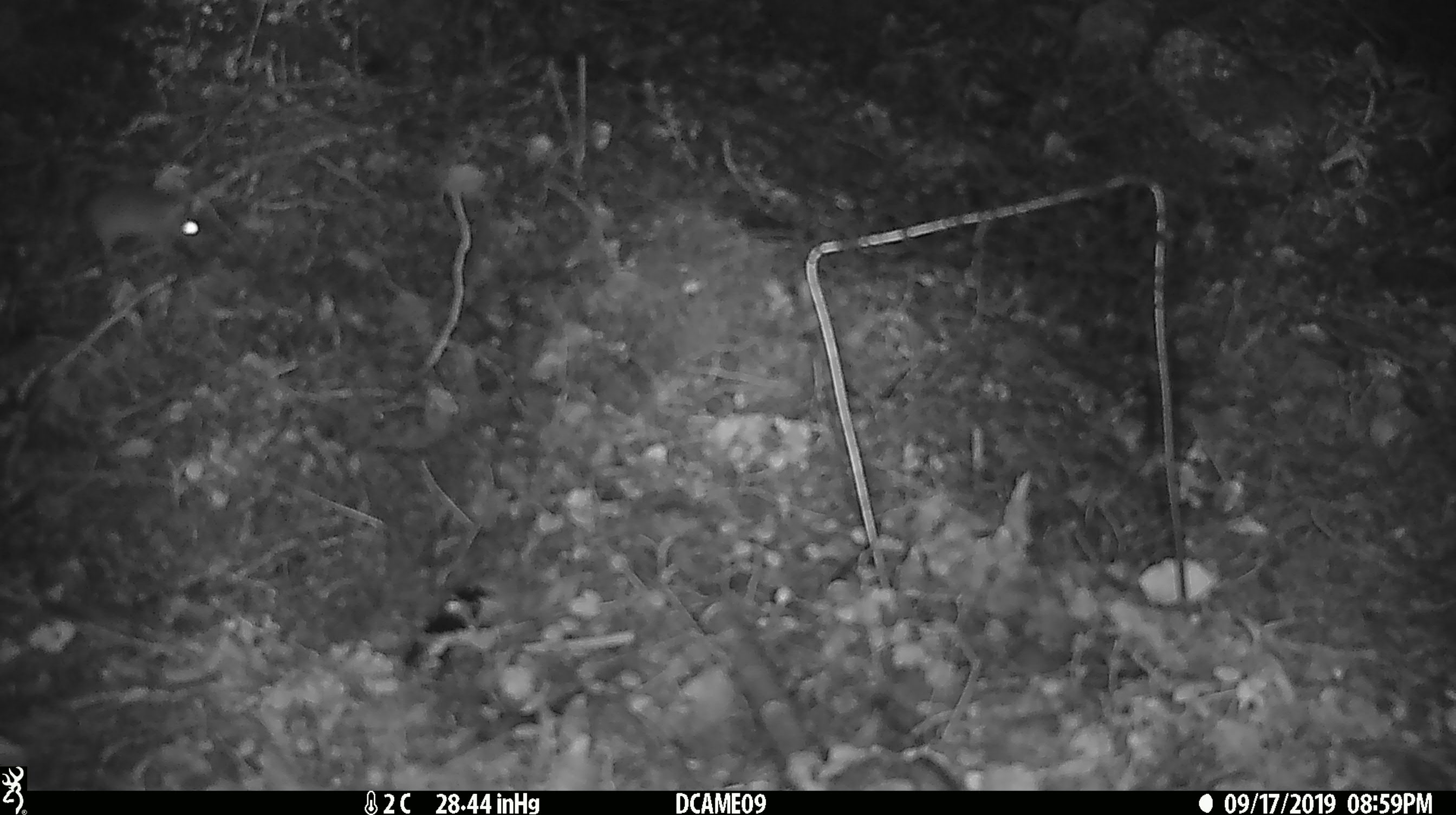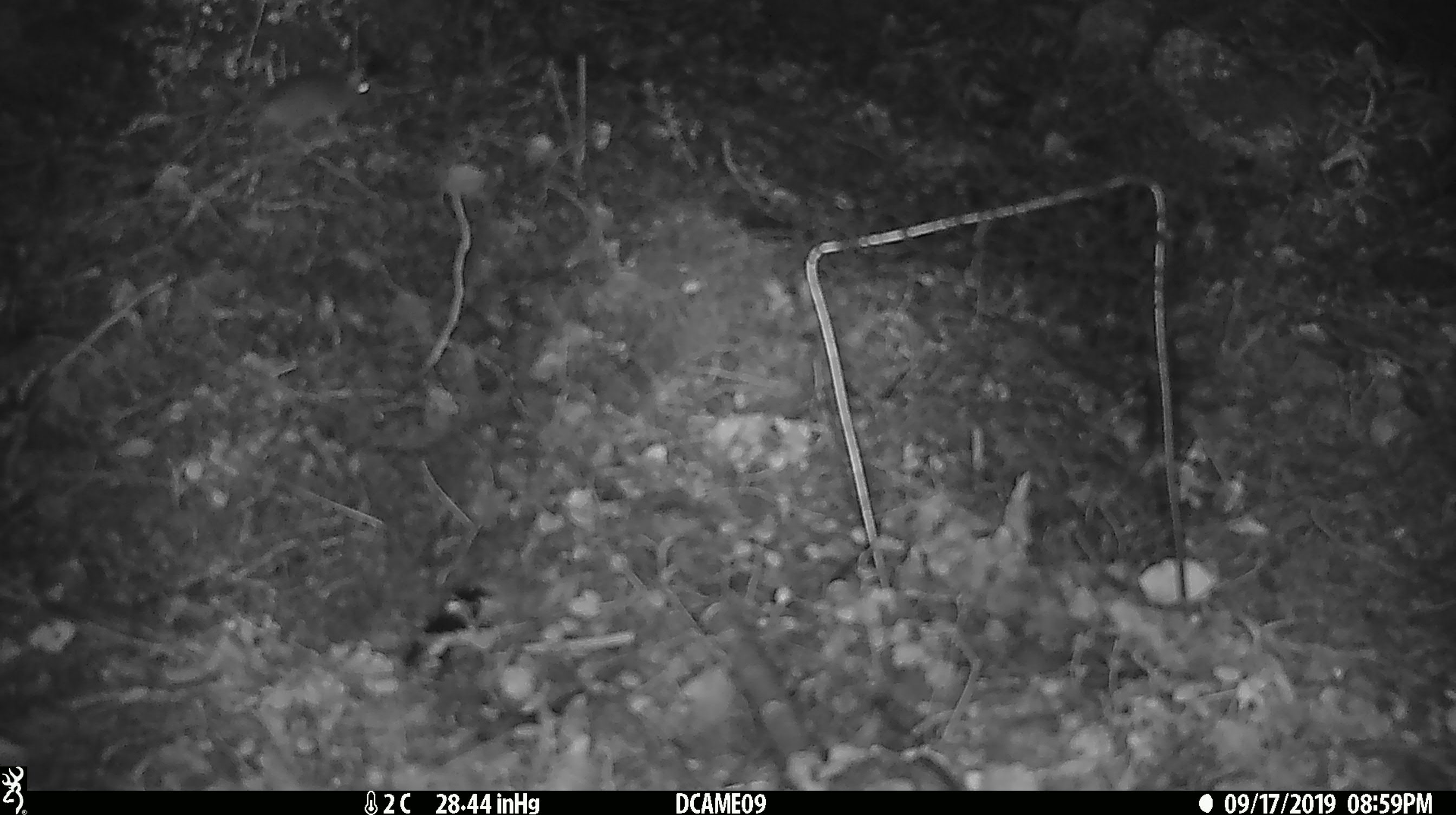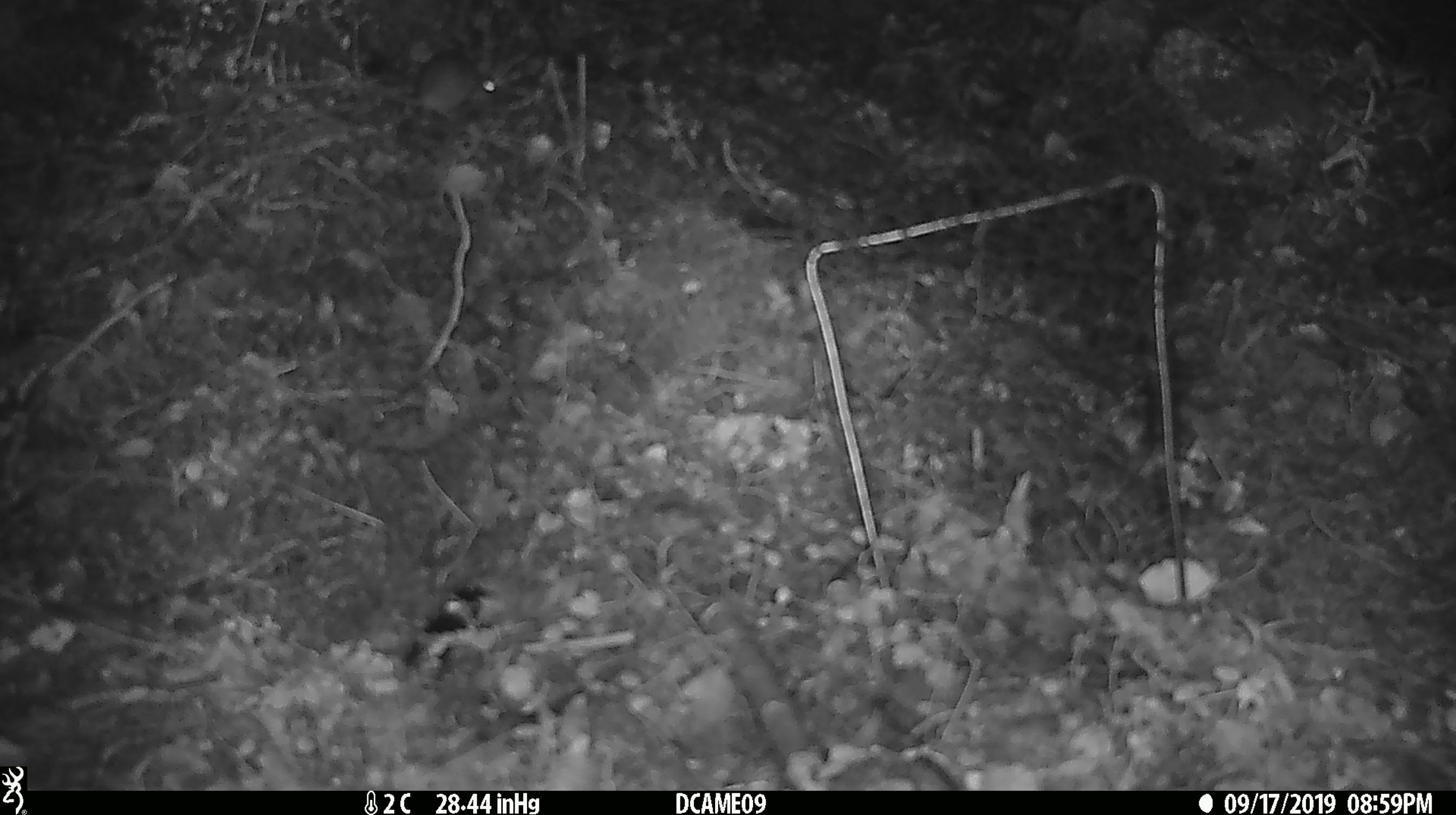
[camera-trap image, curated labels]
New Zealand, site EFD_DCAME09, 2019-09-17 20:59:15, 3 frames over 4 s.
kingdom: Animalia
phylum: Chordata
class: Mammalia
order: Rodentia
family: Muridae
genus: Mus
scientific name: Mus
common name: mouse